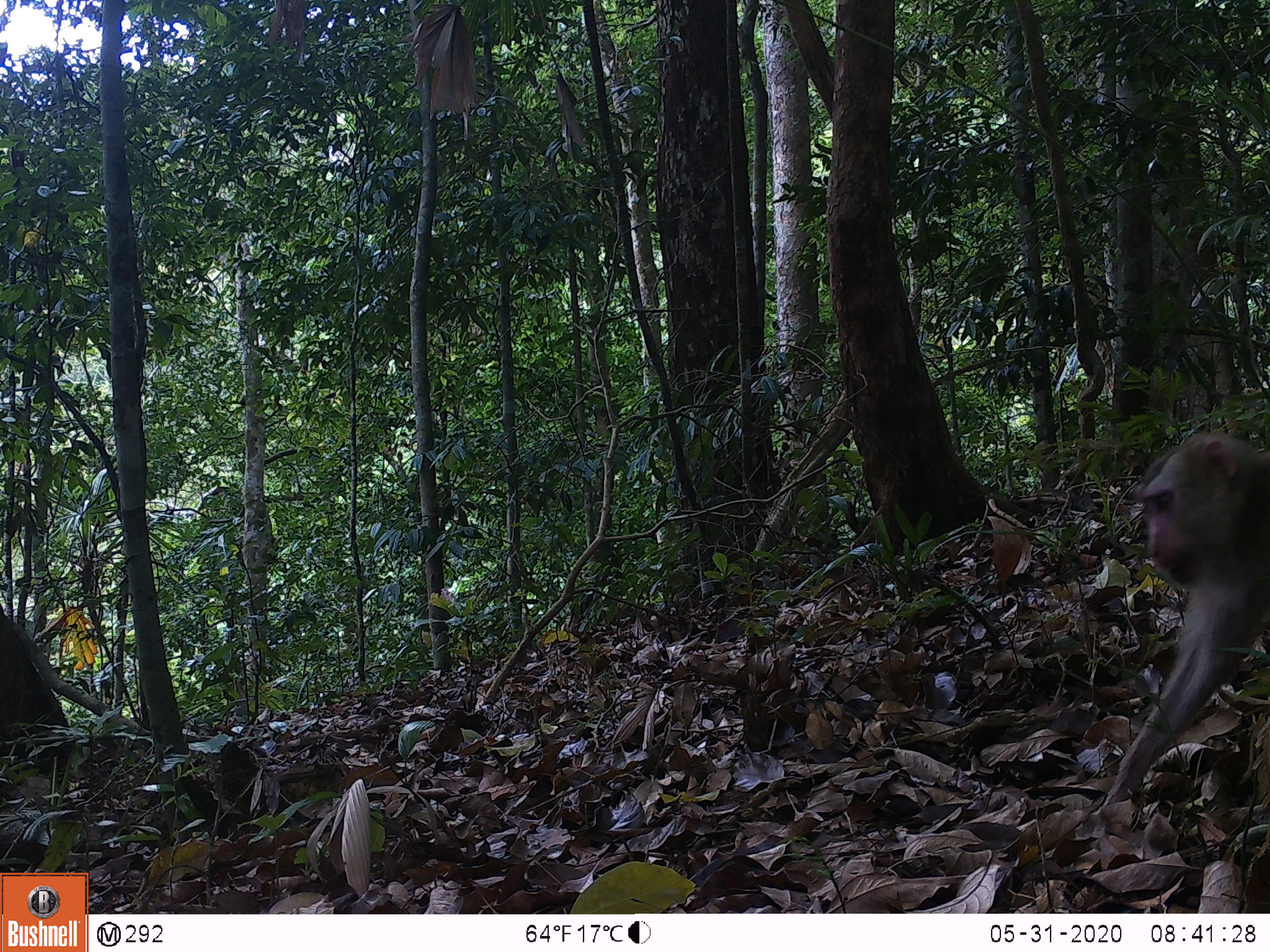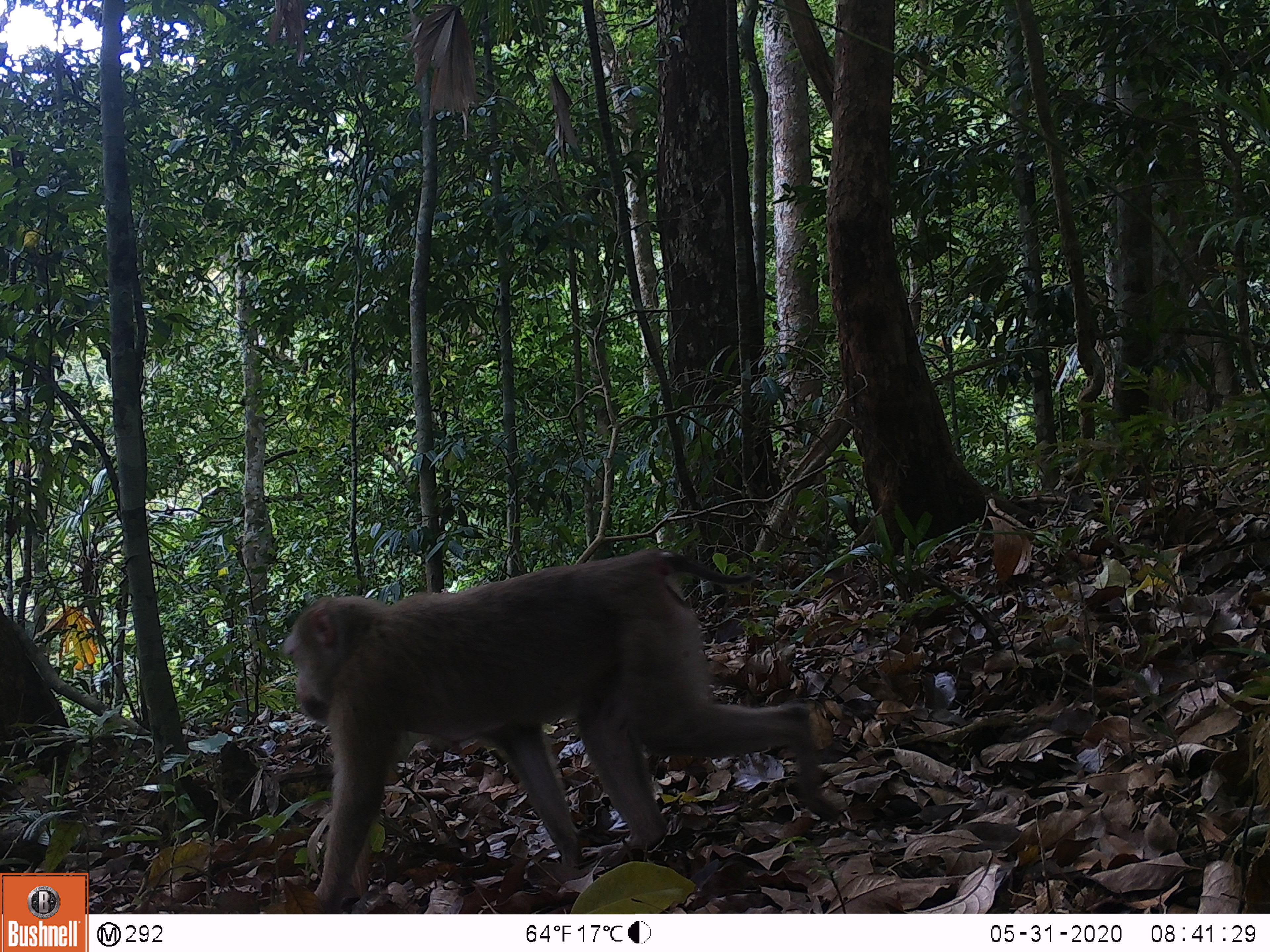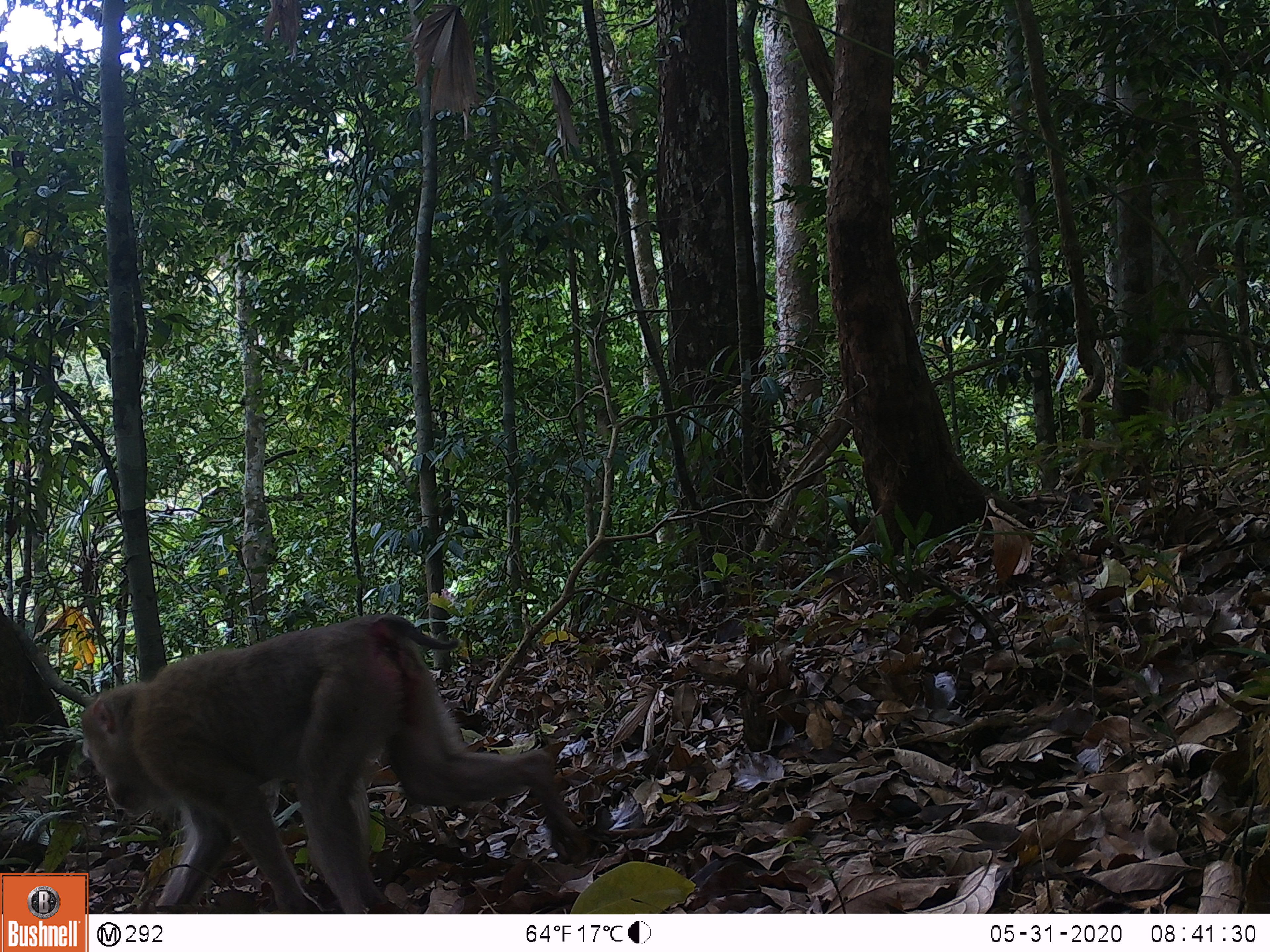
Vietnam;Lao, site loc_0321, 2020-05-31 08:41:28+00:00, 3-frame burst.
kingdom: Animalia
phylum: Chordata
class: Mammalia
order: Primates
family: Cercopithecidae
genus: Macaca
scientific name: Macaca nemestrina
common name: pig-tailed macaque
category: pig tailed macaque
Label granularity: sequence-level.